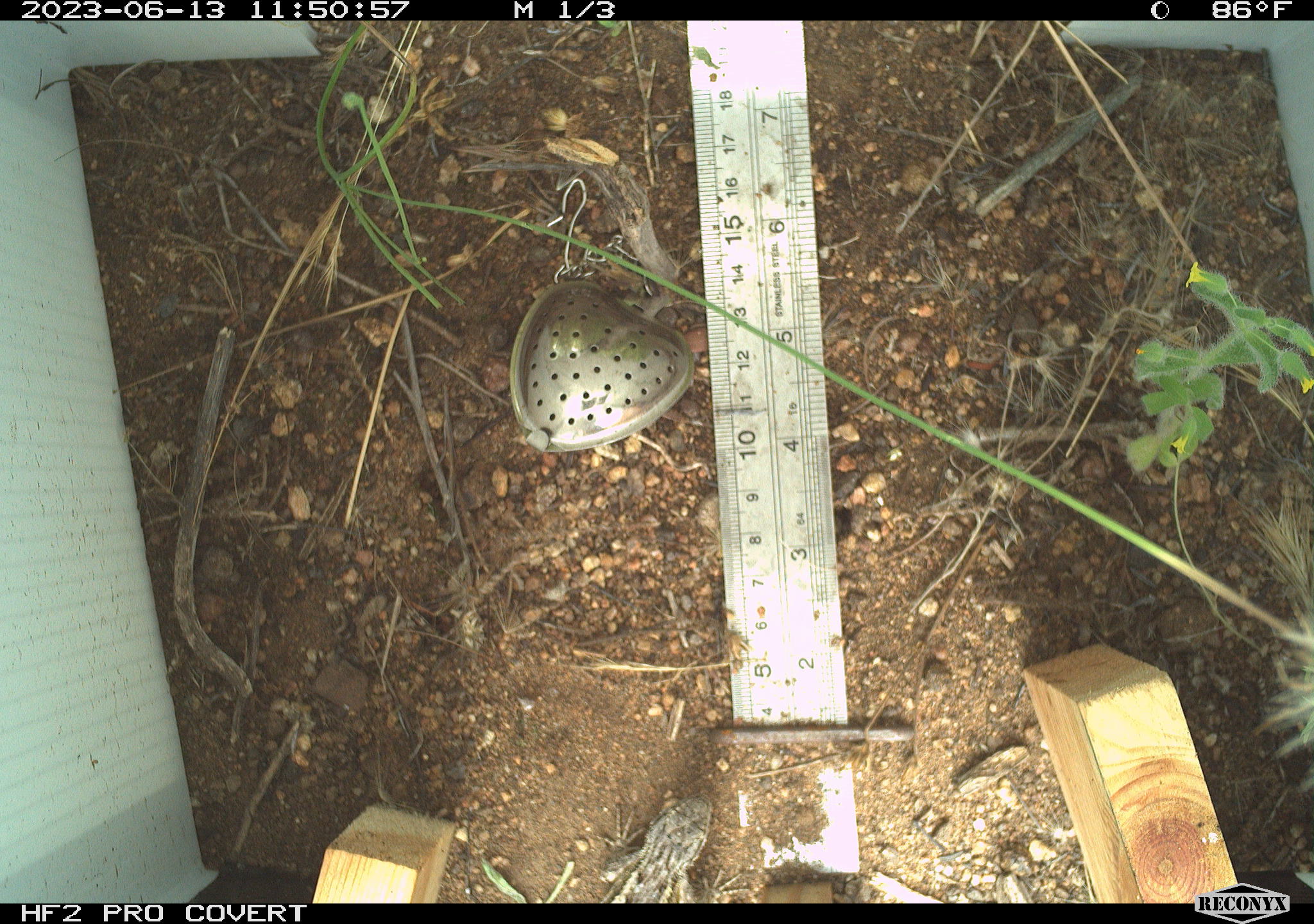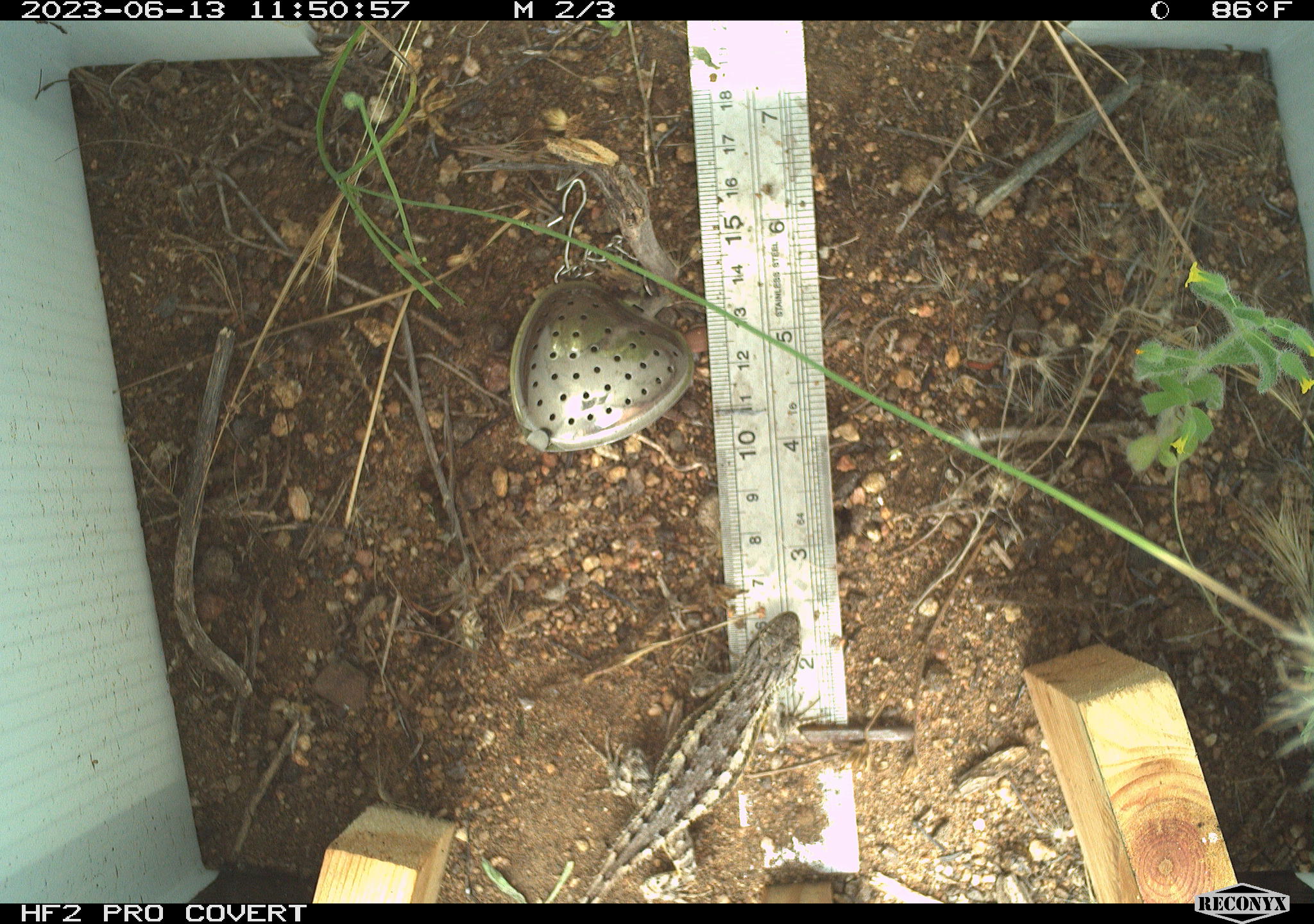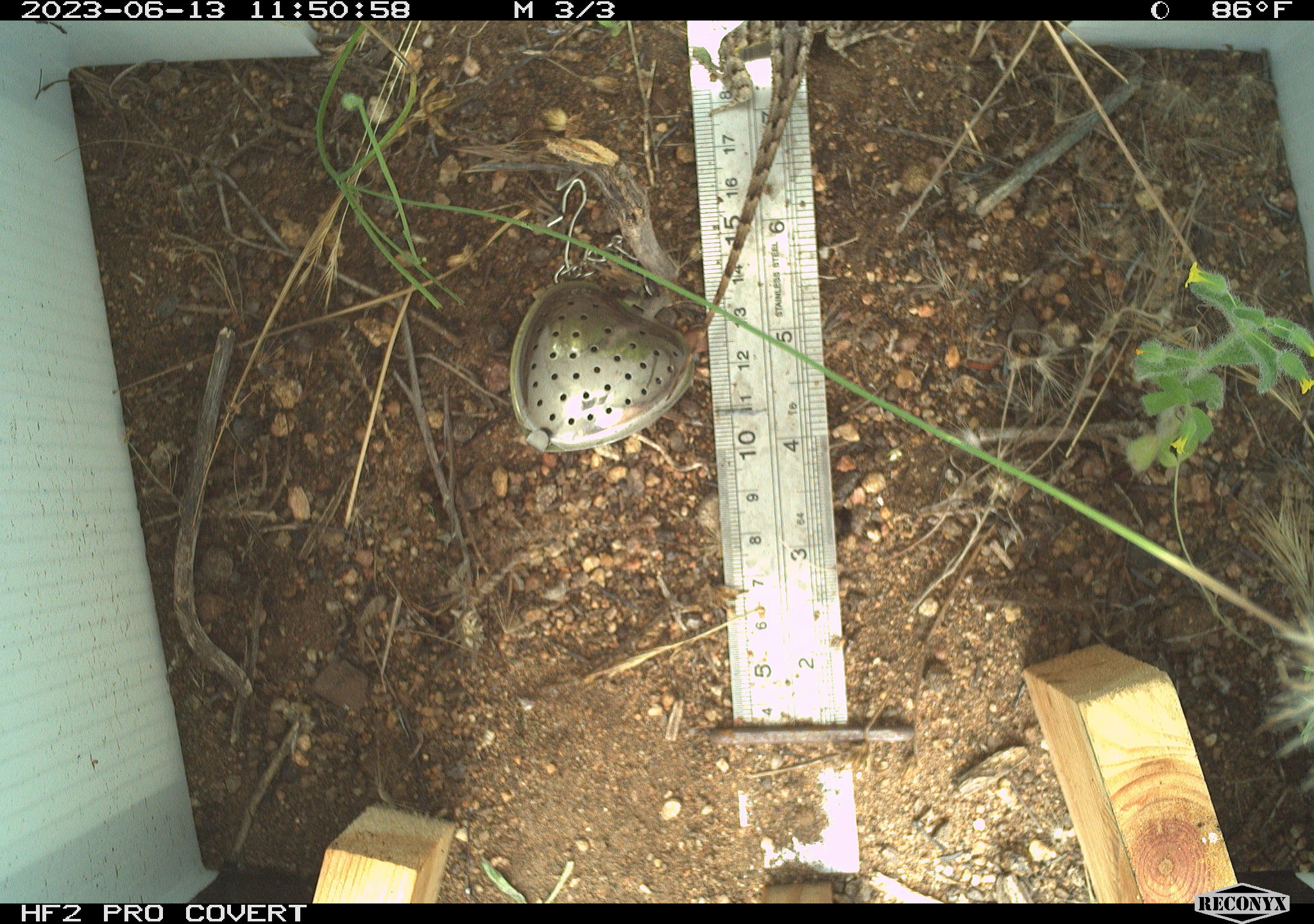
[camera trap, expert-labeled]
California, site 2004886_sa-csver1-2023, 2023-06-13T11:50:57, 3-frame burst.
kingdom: Animalia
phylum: Chordata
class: Reptilia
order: Squamata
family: Phrynosomatidae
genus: Sceloporus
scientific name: Sceloporus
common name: spiny lizards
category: sceloporus species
Sceloporus species (spiny lizards) (Sceloporus).